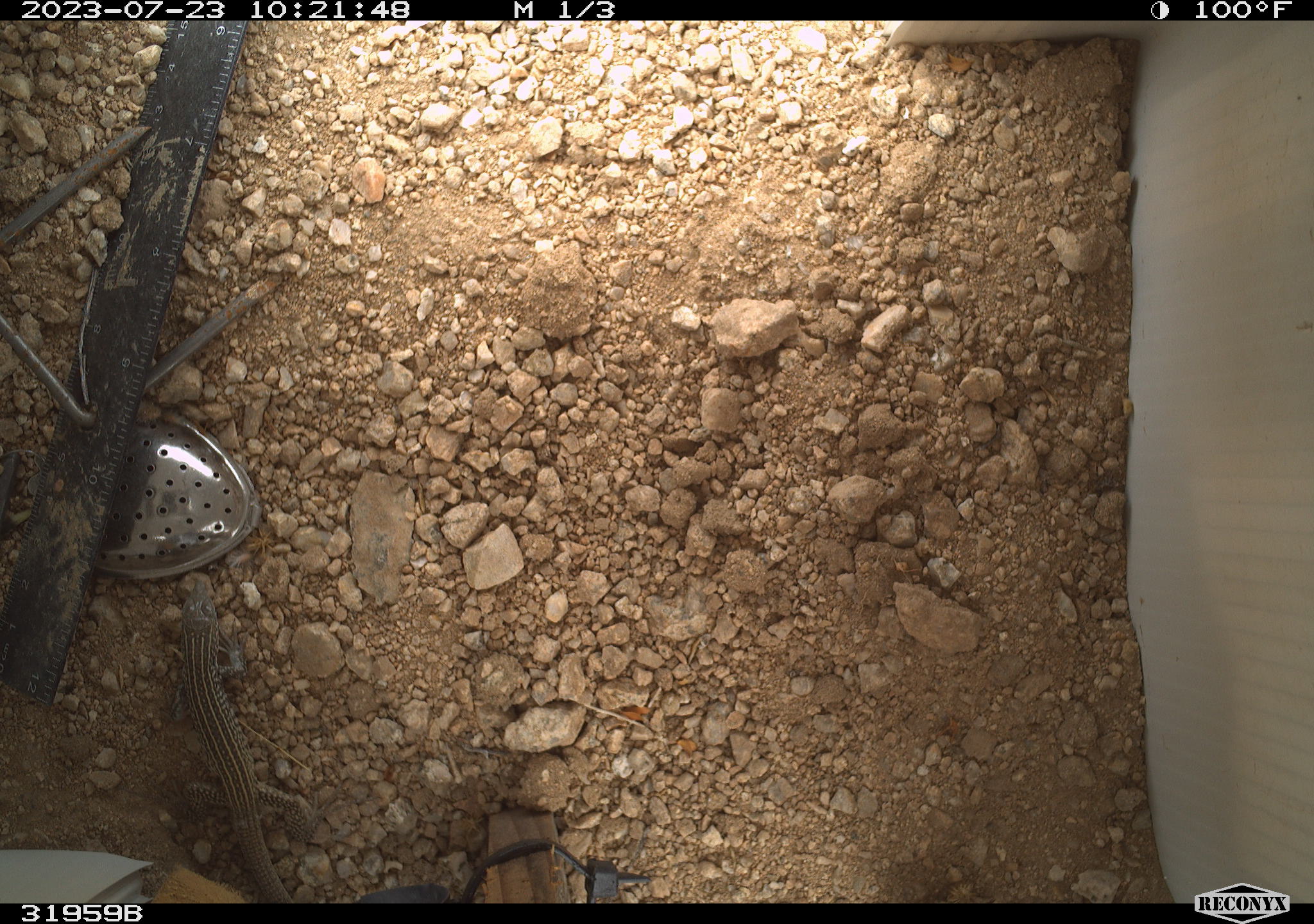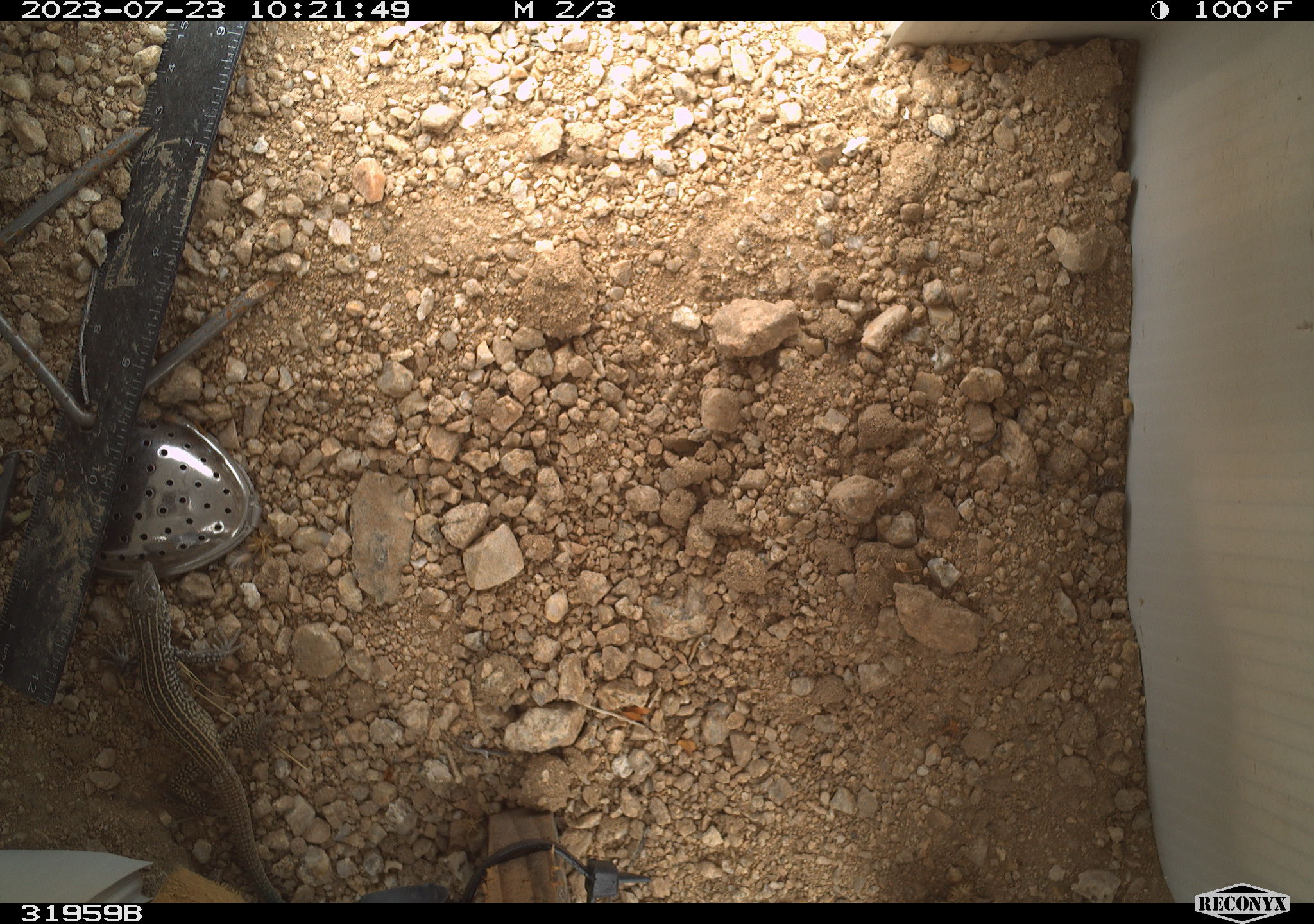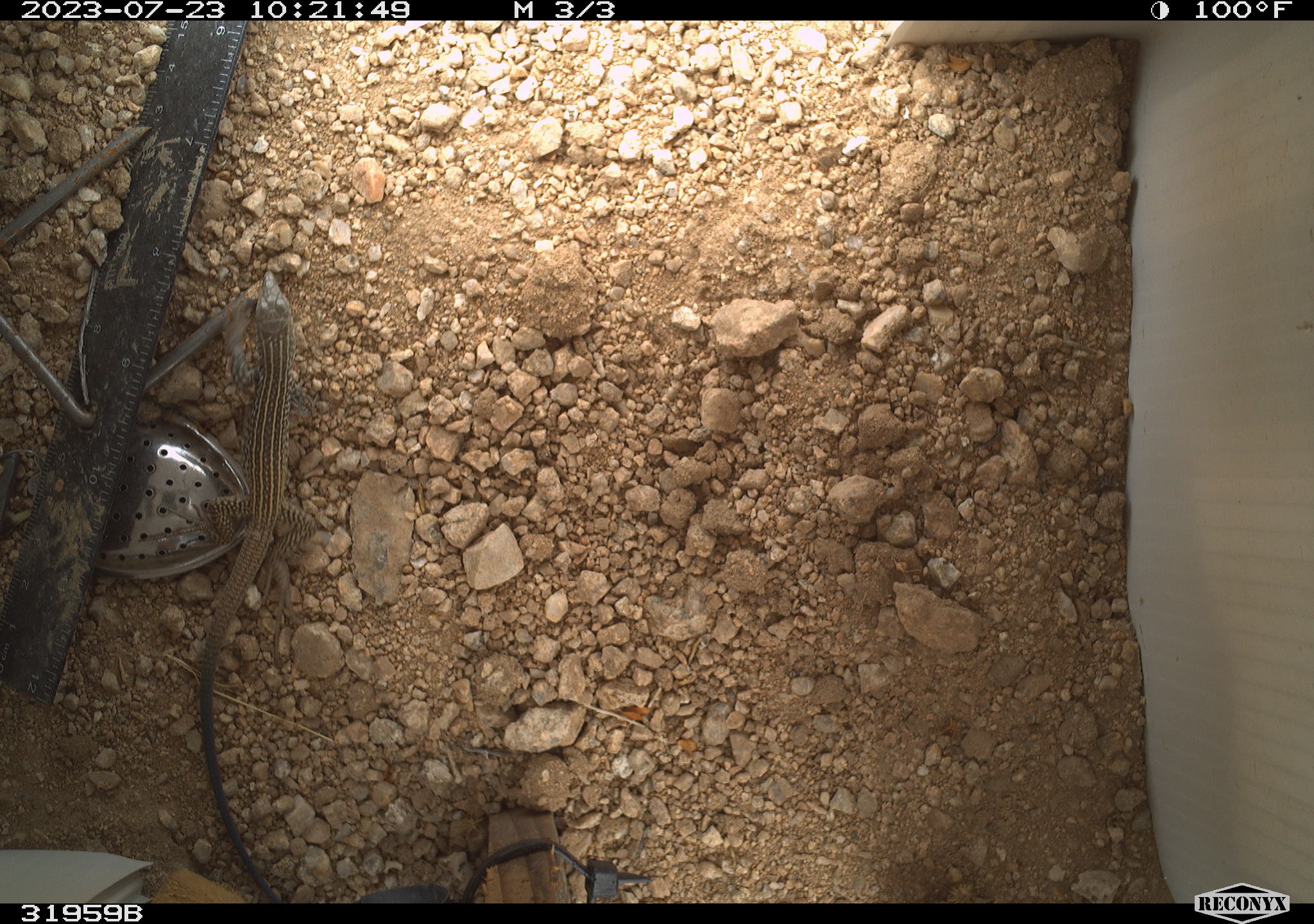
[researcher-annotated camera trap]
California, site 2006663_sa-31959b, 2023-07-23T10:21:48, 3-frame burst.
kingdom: Animalia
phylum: Chordata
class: Reptilia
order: Squamata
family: Teiidae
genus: Aspidoscelis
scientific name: Aspidoscelis tigris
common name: western whiptail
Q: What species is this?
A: Western whiptail (Aspidoscelis tigris).